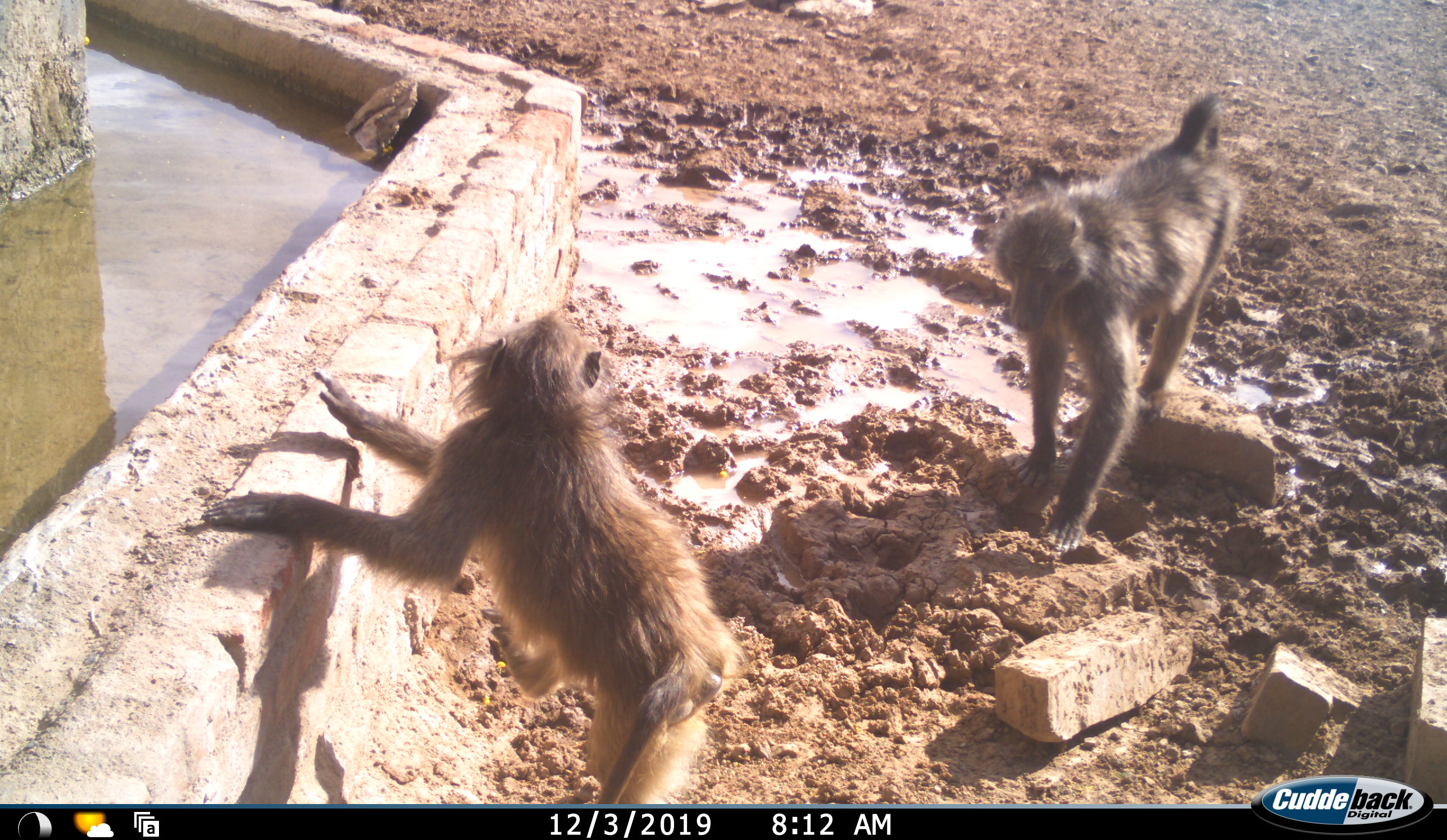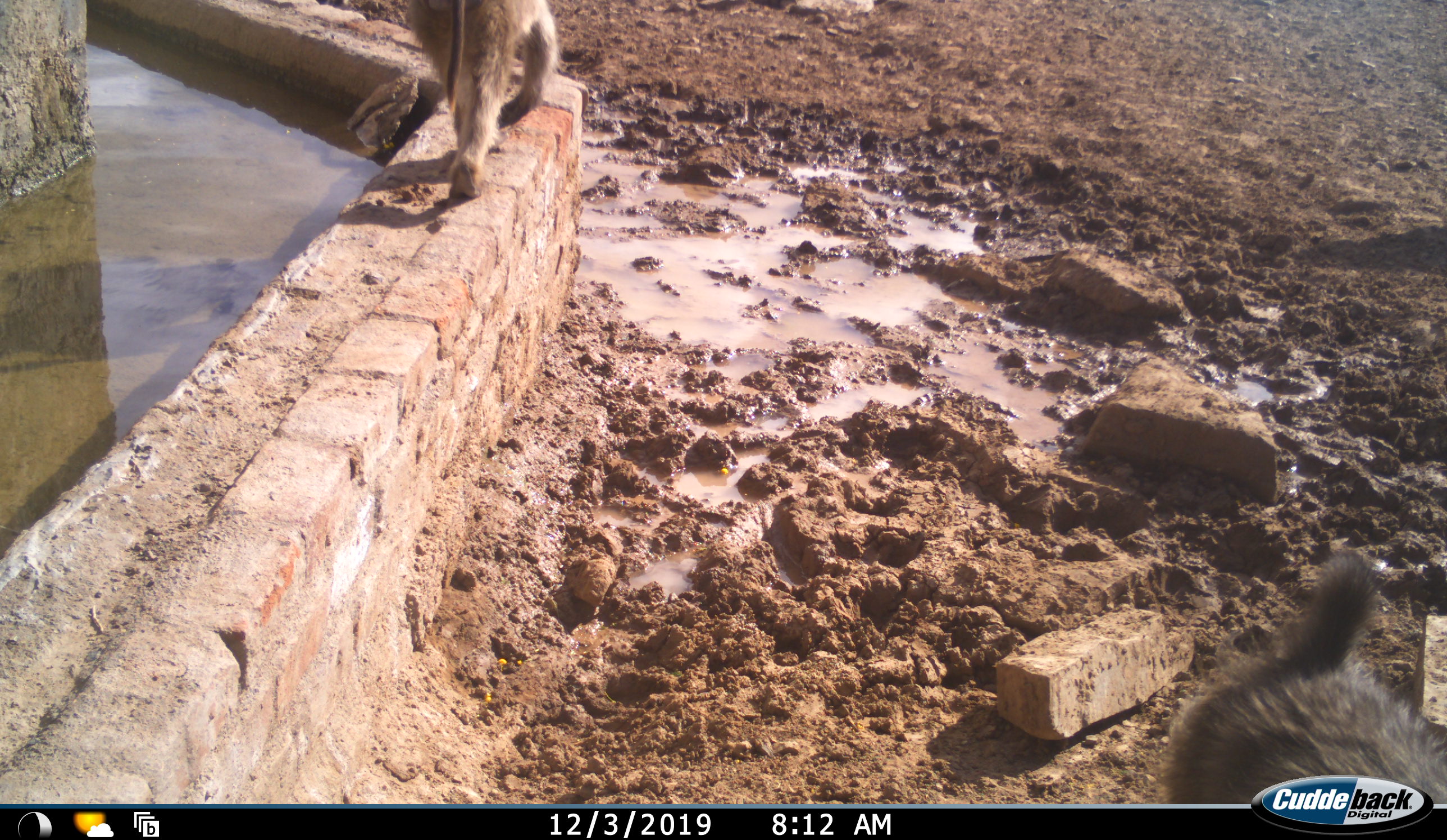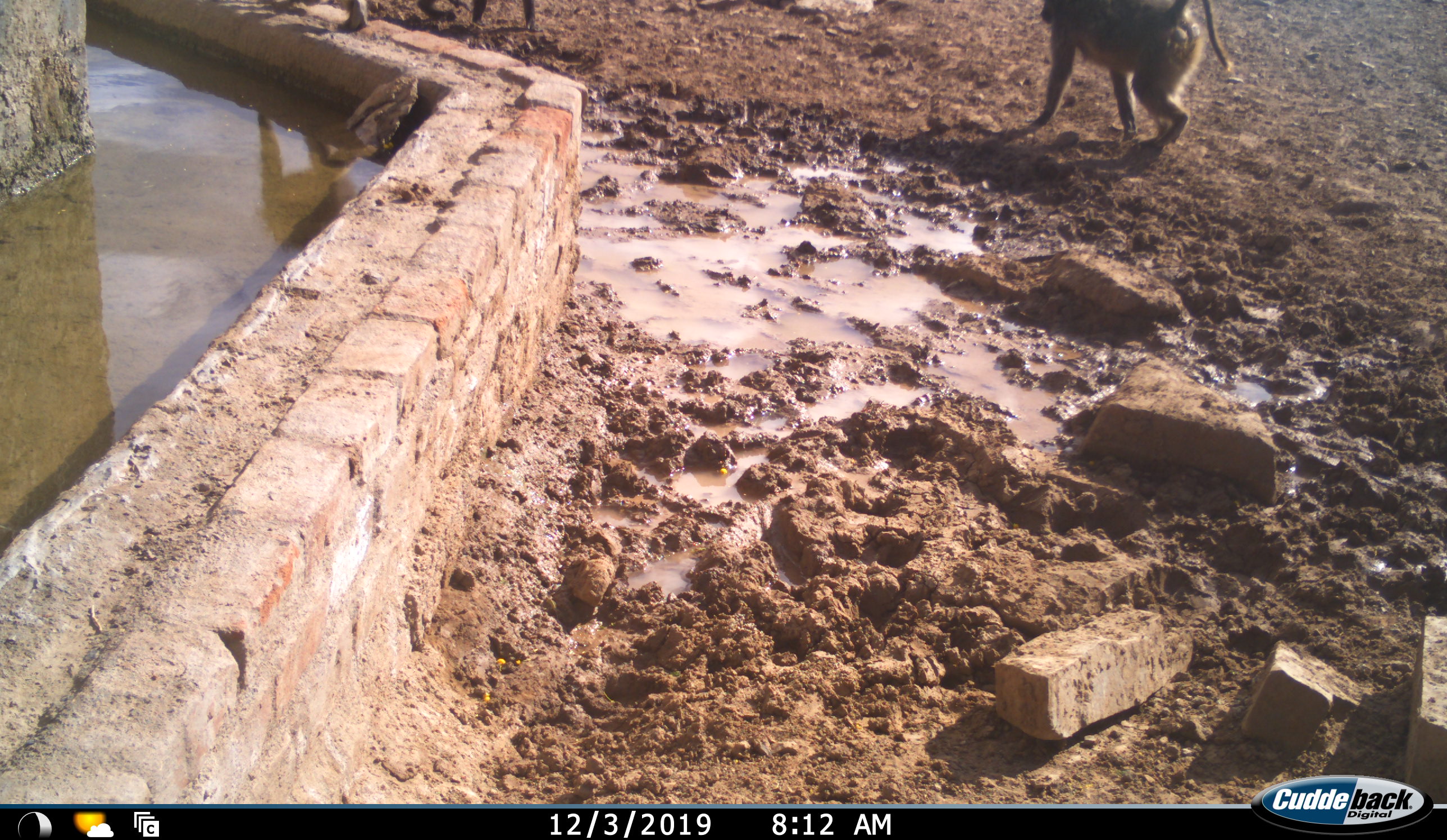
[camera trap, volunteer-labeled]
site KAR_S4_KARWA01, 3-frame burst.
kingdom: Animalia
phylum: Chordata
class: Mammalia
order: Primates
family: Cercopithecidae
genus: Papio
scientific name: Papio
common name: baboon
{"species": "baboon (Papio)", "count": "2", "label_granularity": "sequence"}